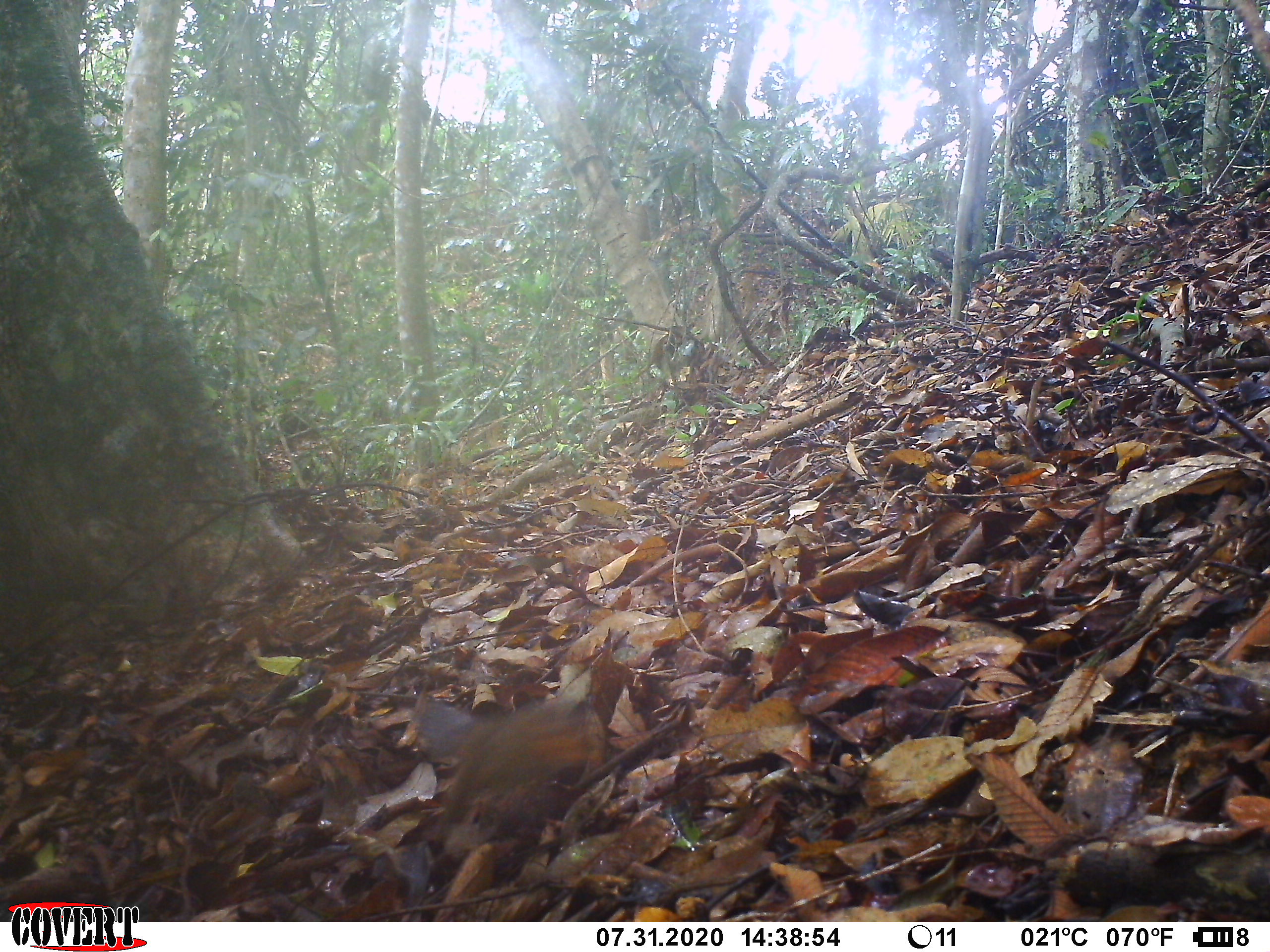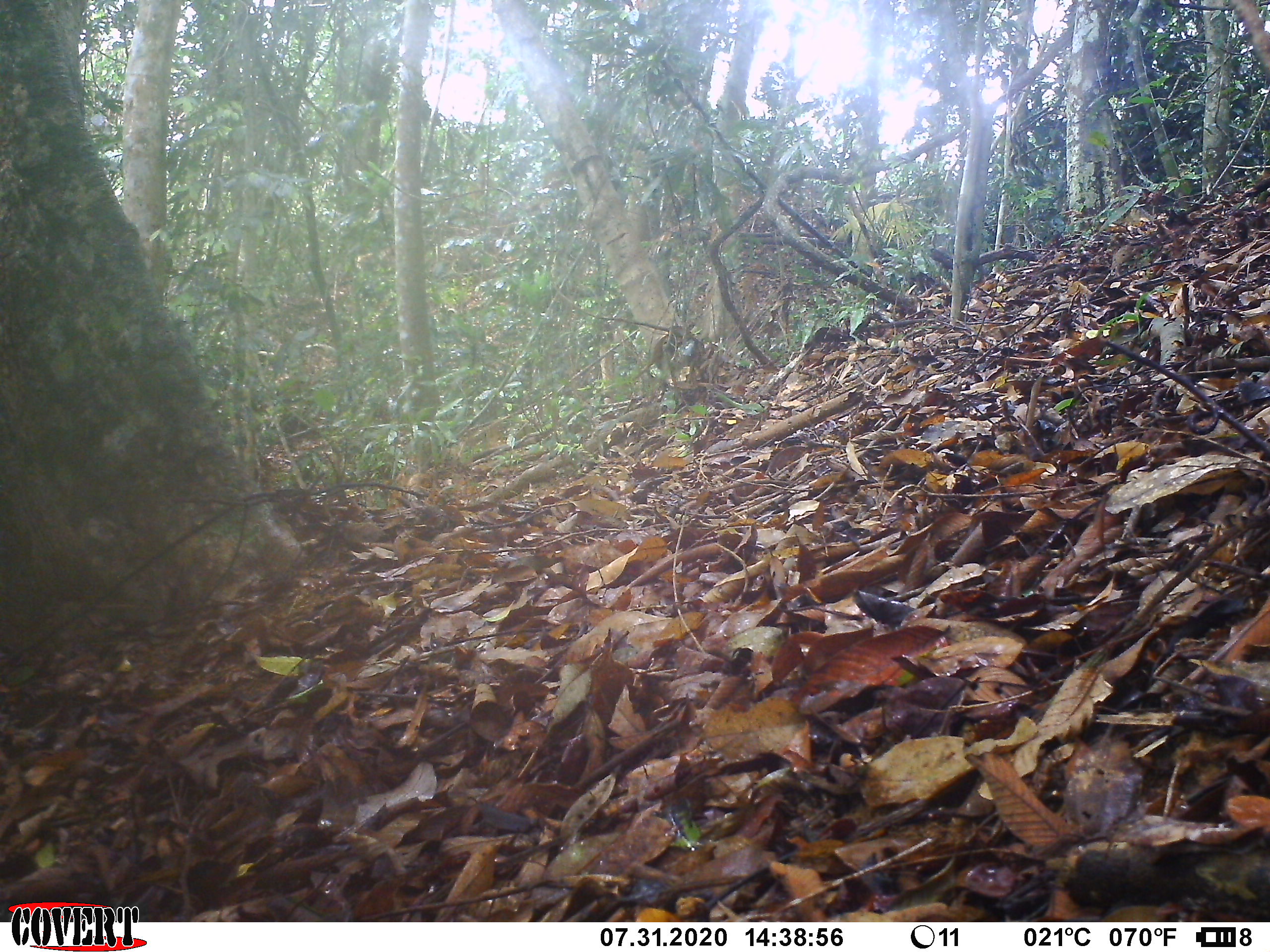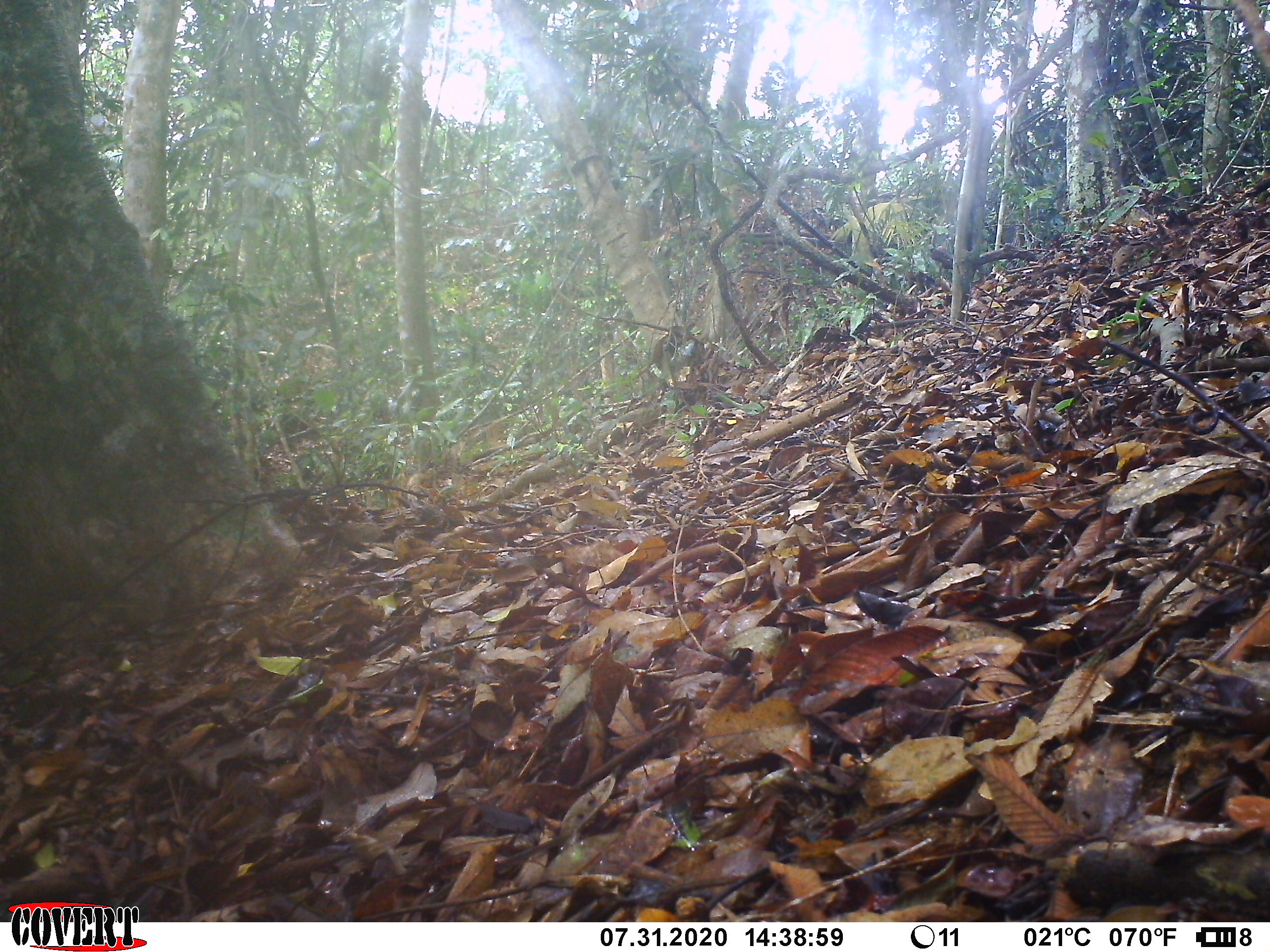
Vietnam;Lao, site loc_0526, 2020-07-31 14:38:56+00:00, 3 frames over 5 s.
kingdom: Animalia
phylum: Chordata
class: Mammalia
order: Rodentia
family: Sciuridae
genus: Dremomys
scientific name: Dremomys rufigenis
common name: red-cheeked squirrel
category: red cheeked squirrel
Red cheeked squirrel (red-cheeked squirrel) (Dremomys rufigenis). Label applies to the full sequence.